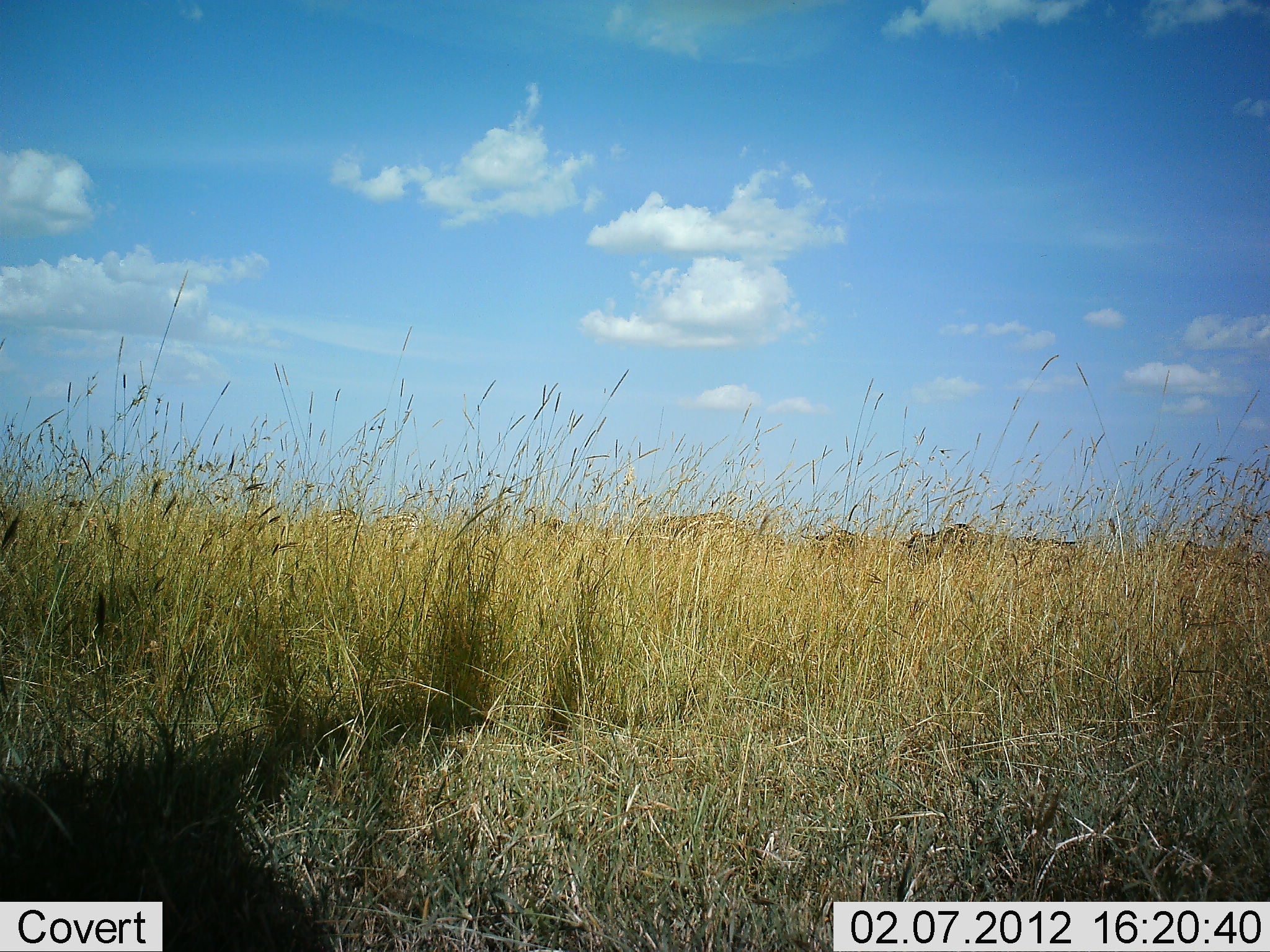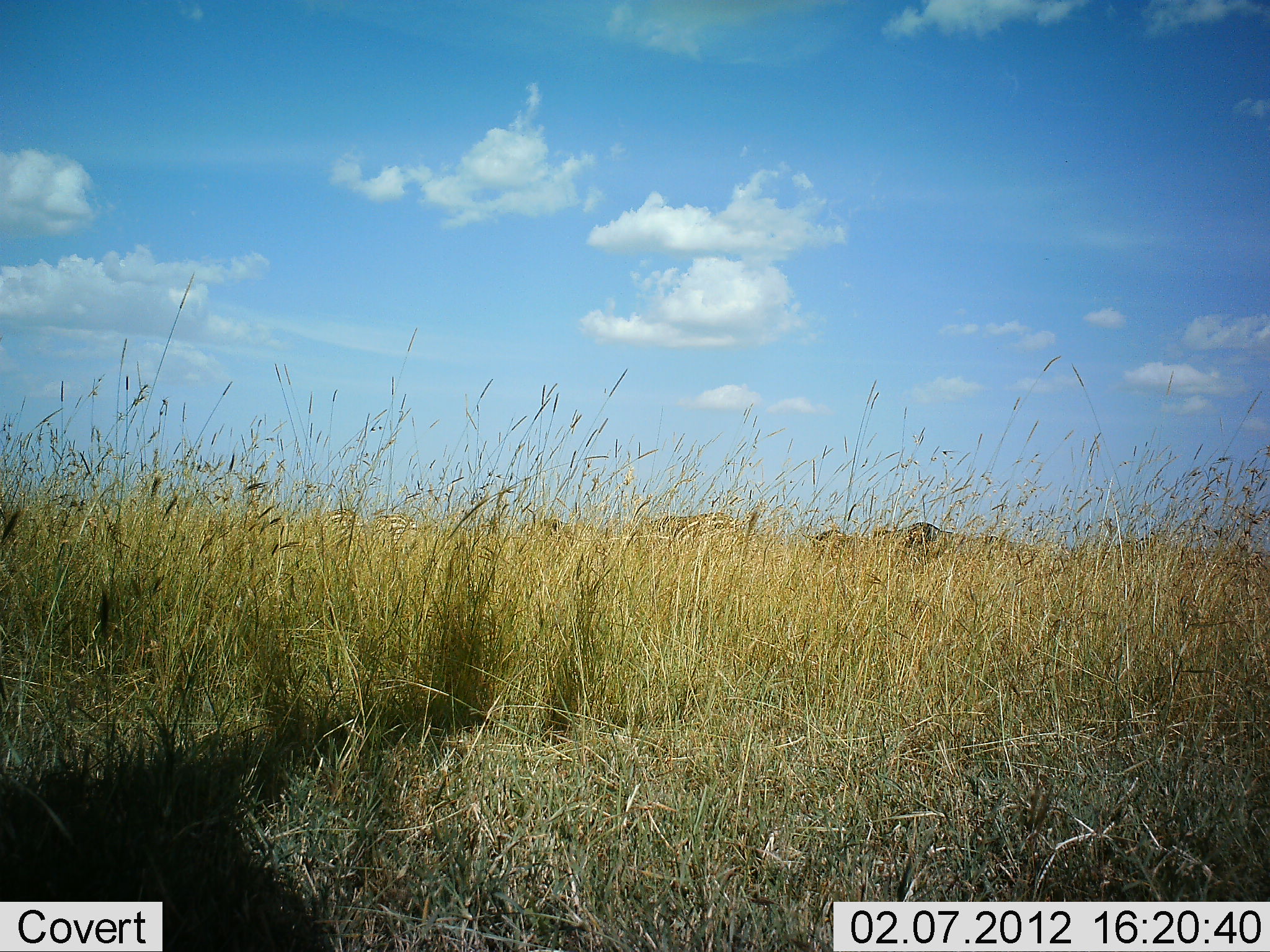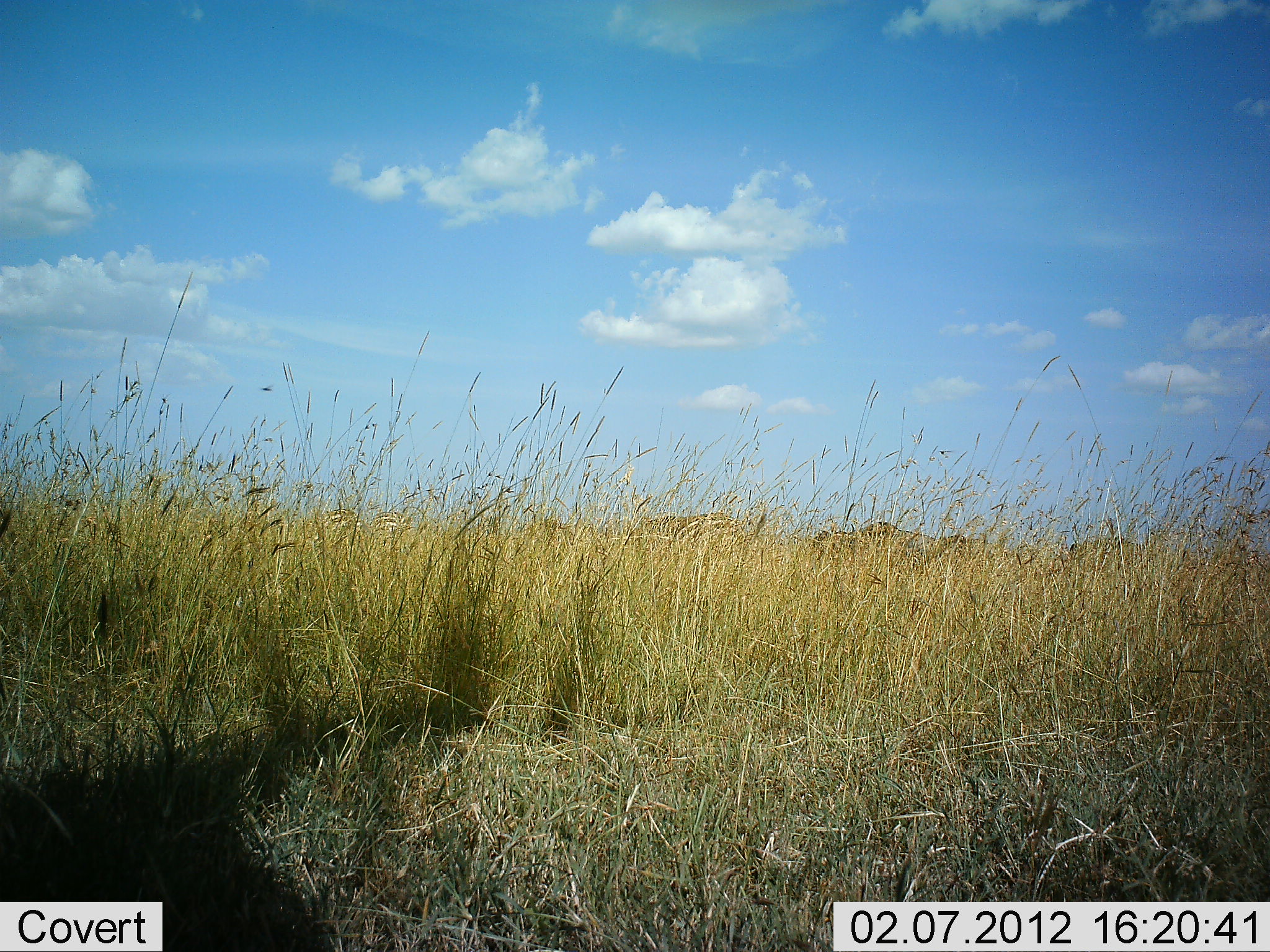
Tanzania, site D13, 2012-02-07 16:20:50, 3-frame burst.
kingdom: Animalia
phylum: Chordata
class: Mammalia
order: Artiodactyla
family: Bovidae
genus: Connochaetes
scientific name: Connochaetes taurinus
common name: blue wildebeest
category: wildebeest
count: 3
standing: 9%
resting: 0%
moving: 91%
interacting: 0%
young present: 0%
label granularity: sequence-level